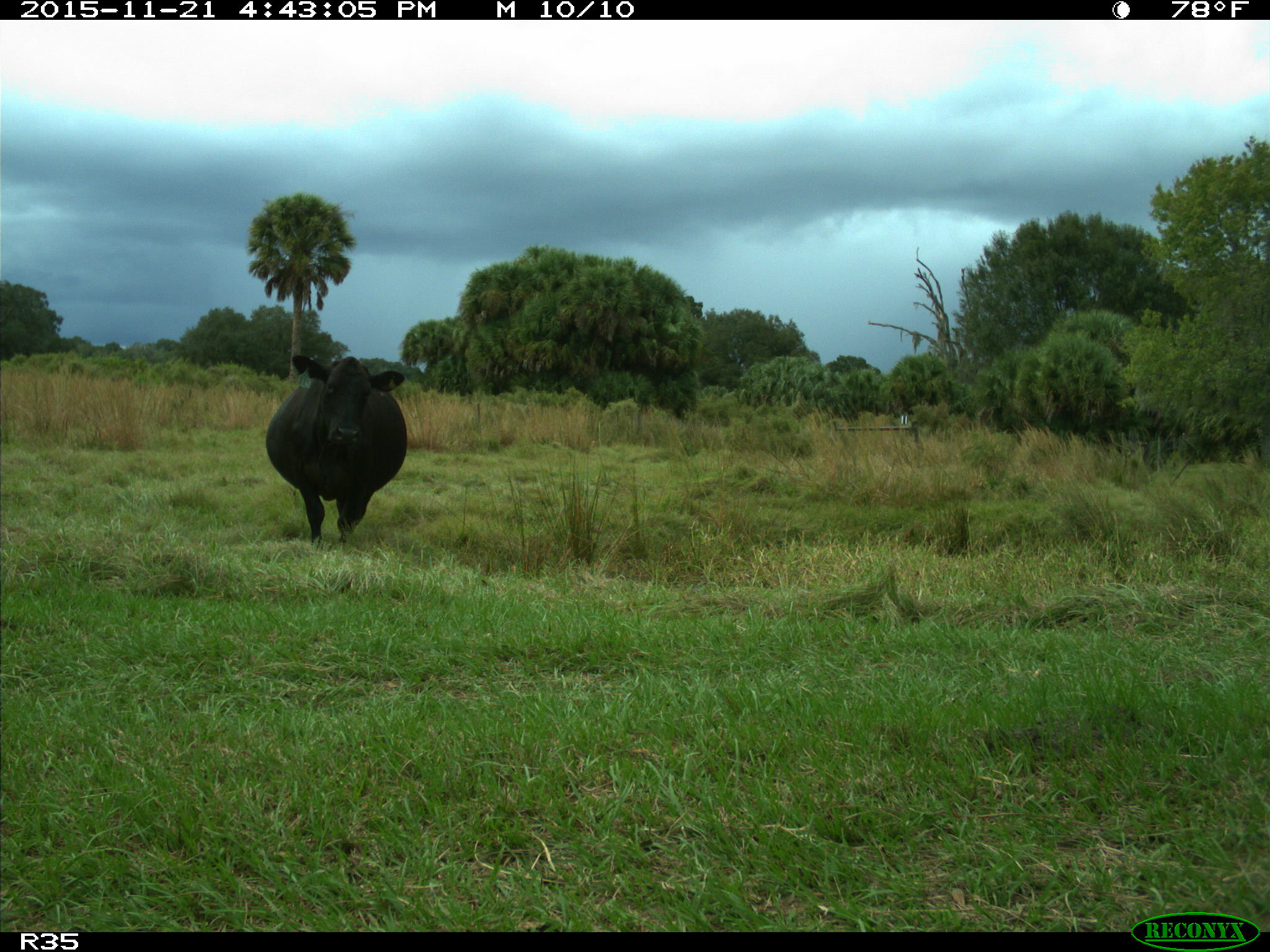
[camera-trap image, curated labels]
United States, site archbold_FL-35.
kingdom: Animalia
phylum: Chordata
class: Mammalia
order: Artiodactyla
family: Bovidae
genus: Bos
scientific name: Bos taurus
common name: domestic cow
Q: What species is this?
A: Bos taurus (domestic cow).